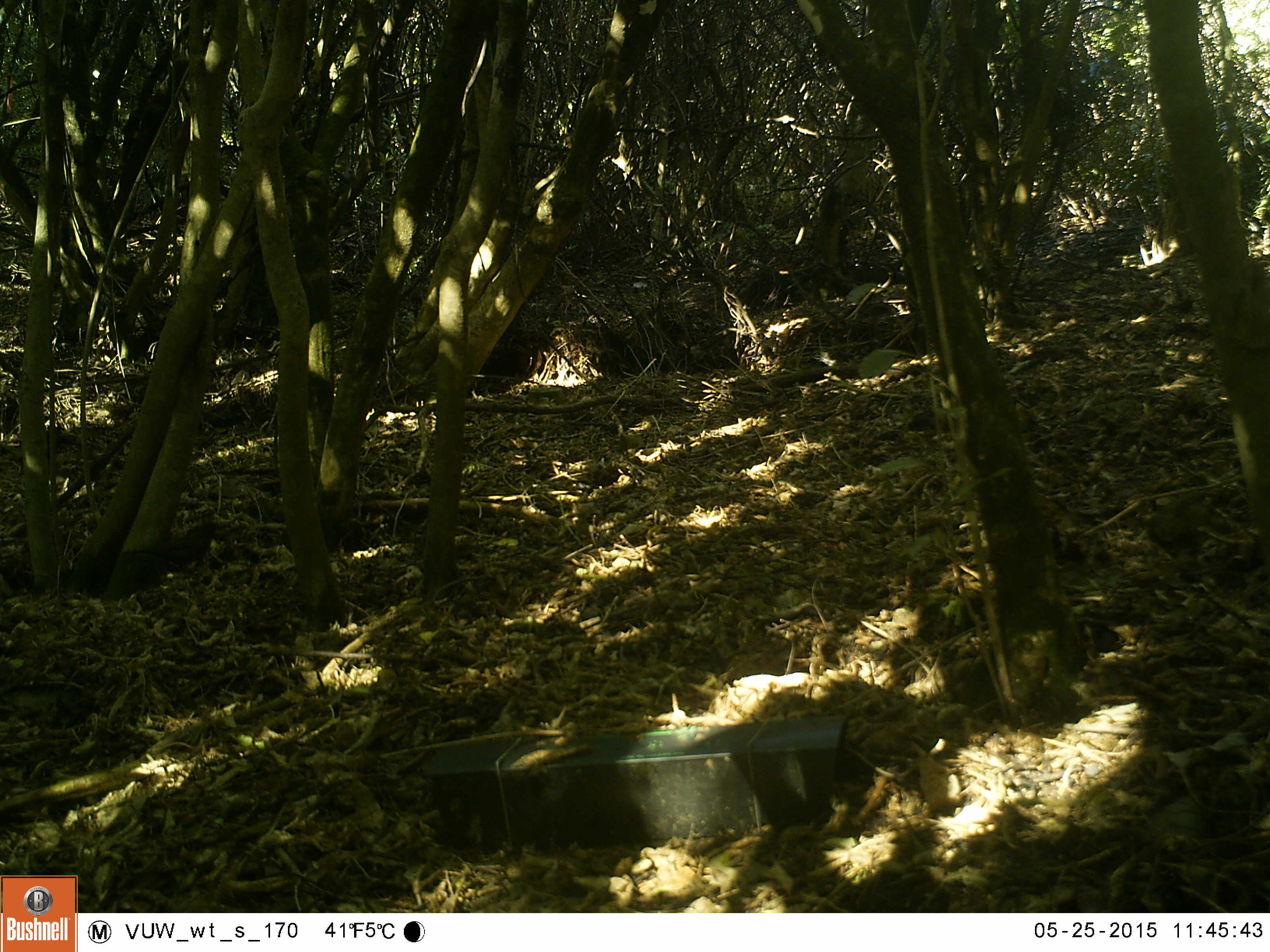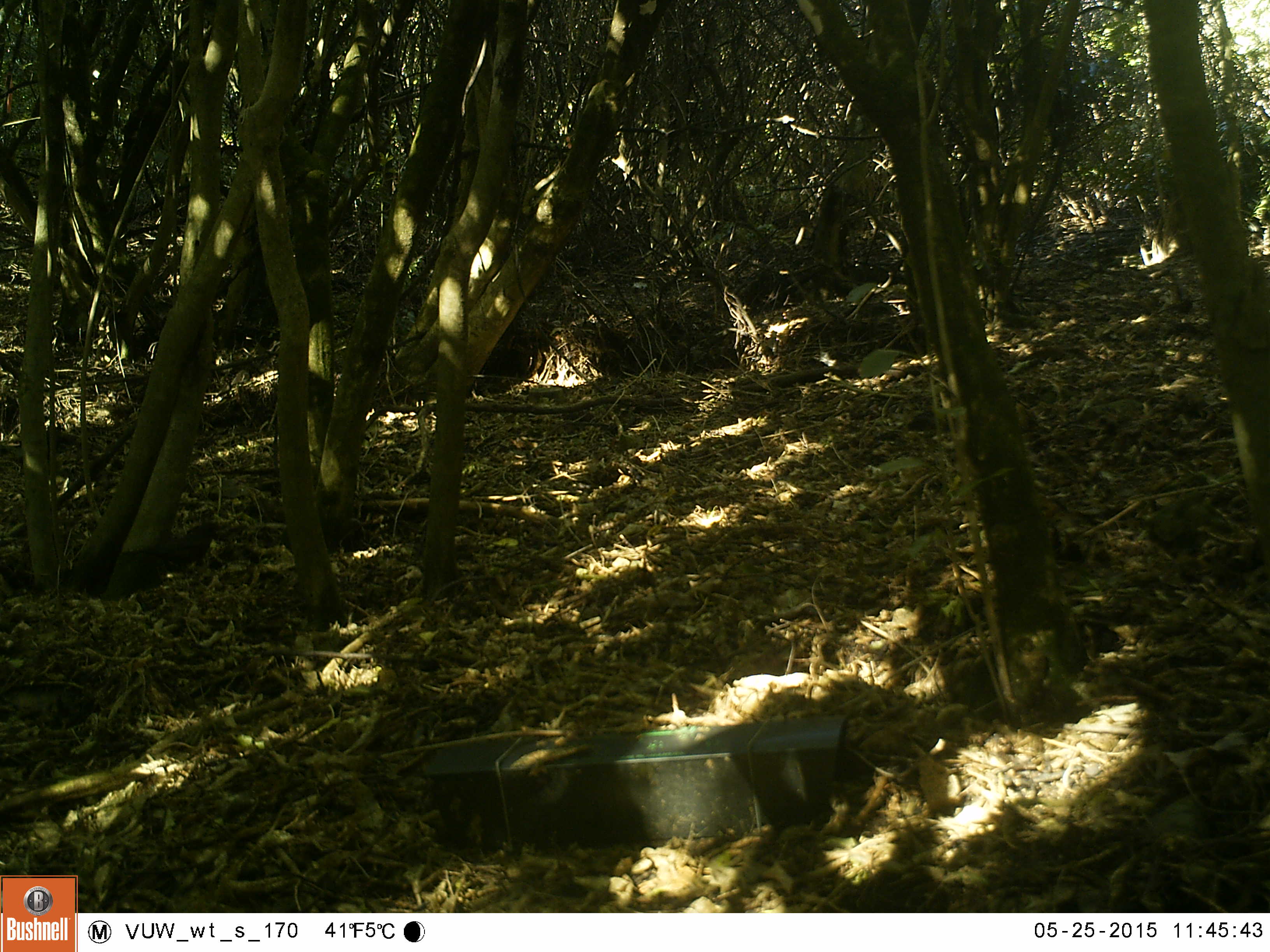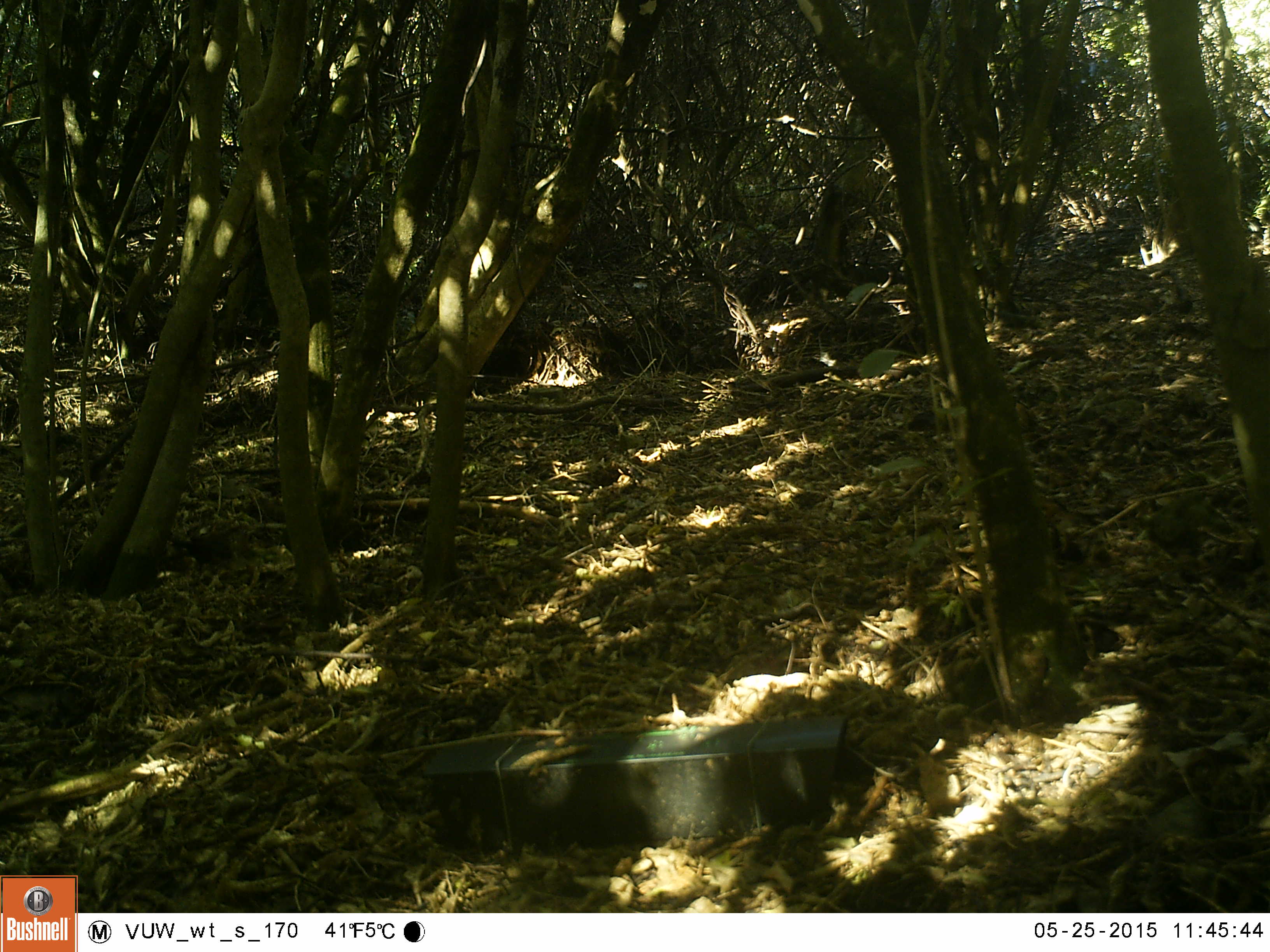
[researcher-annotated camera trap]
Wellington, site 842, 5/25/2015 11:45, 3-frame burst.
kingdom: Animalia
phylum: Chordata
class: Aves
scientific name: Aves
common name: bird